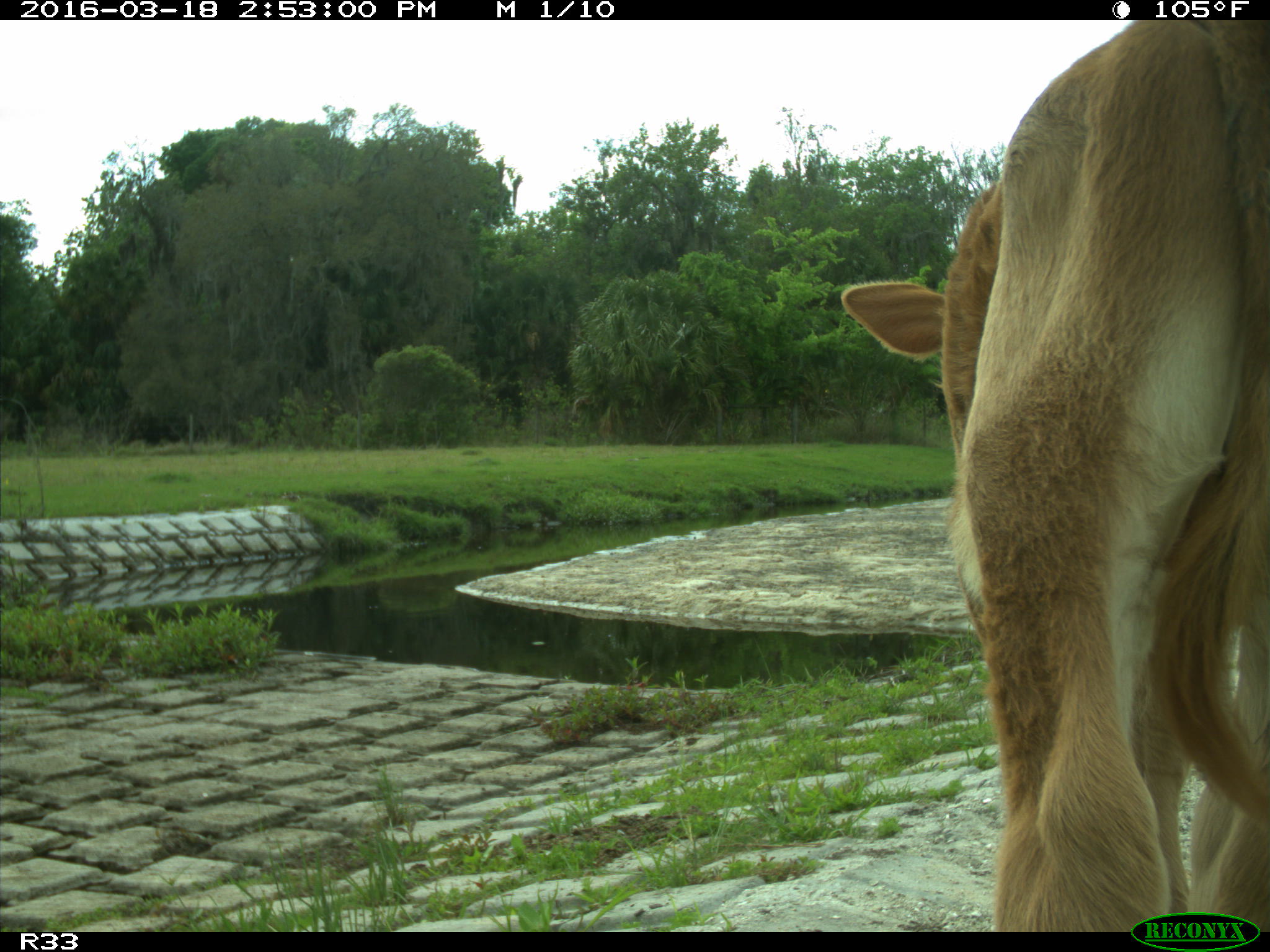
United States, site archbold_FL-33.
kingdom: Animalia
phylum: Chordata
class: Mammalia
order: Artiodactyla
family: Bovidae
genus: Bos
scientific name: Bos taurus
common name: domestic cow